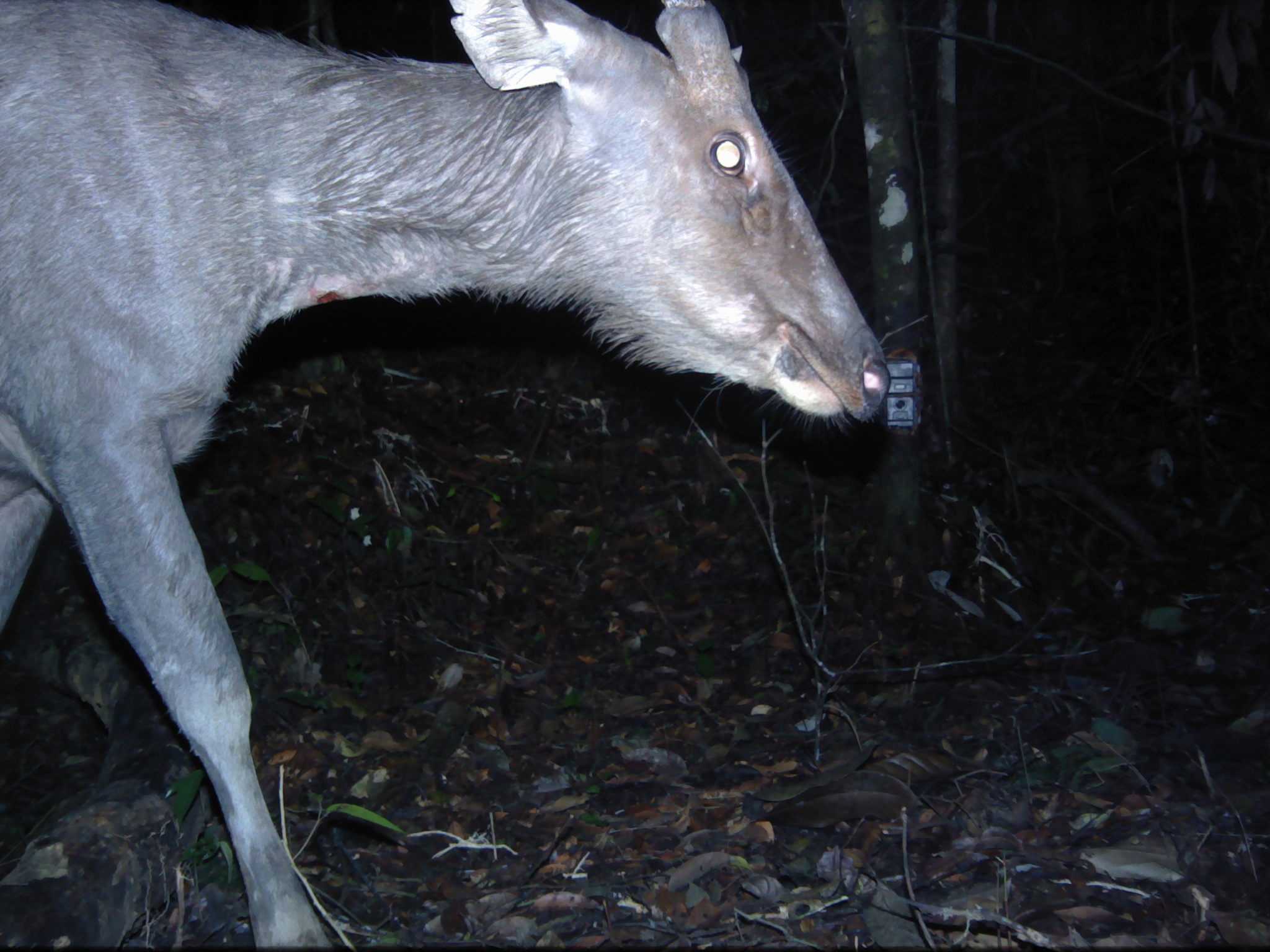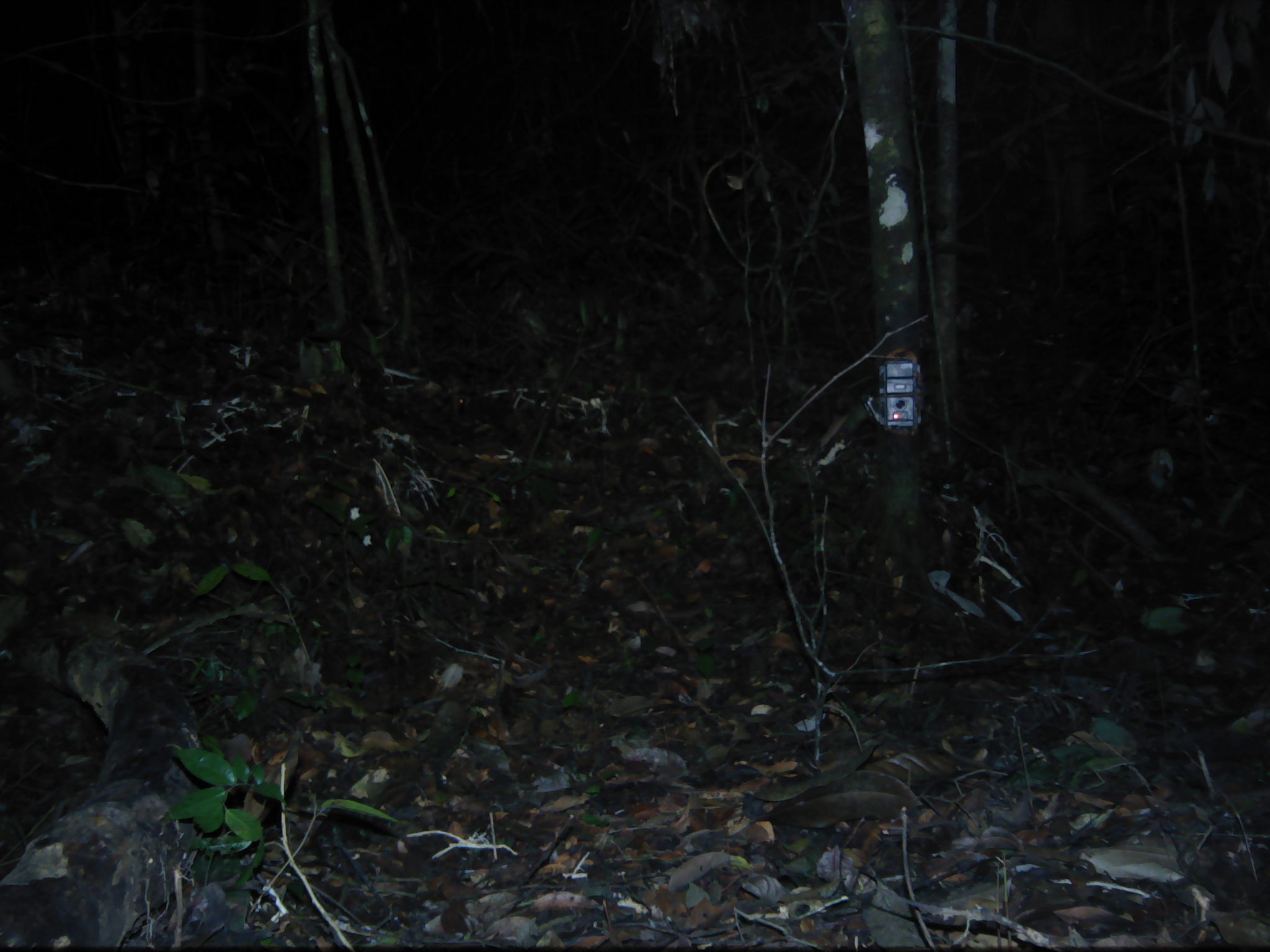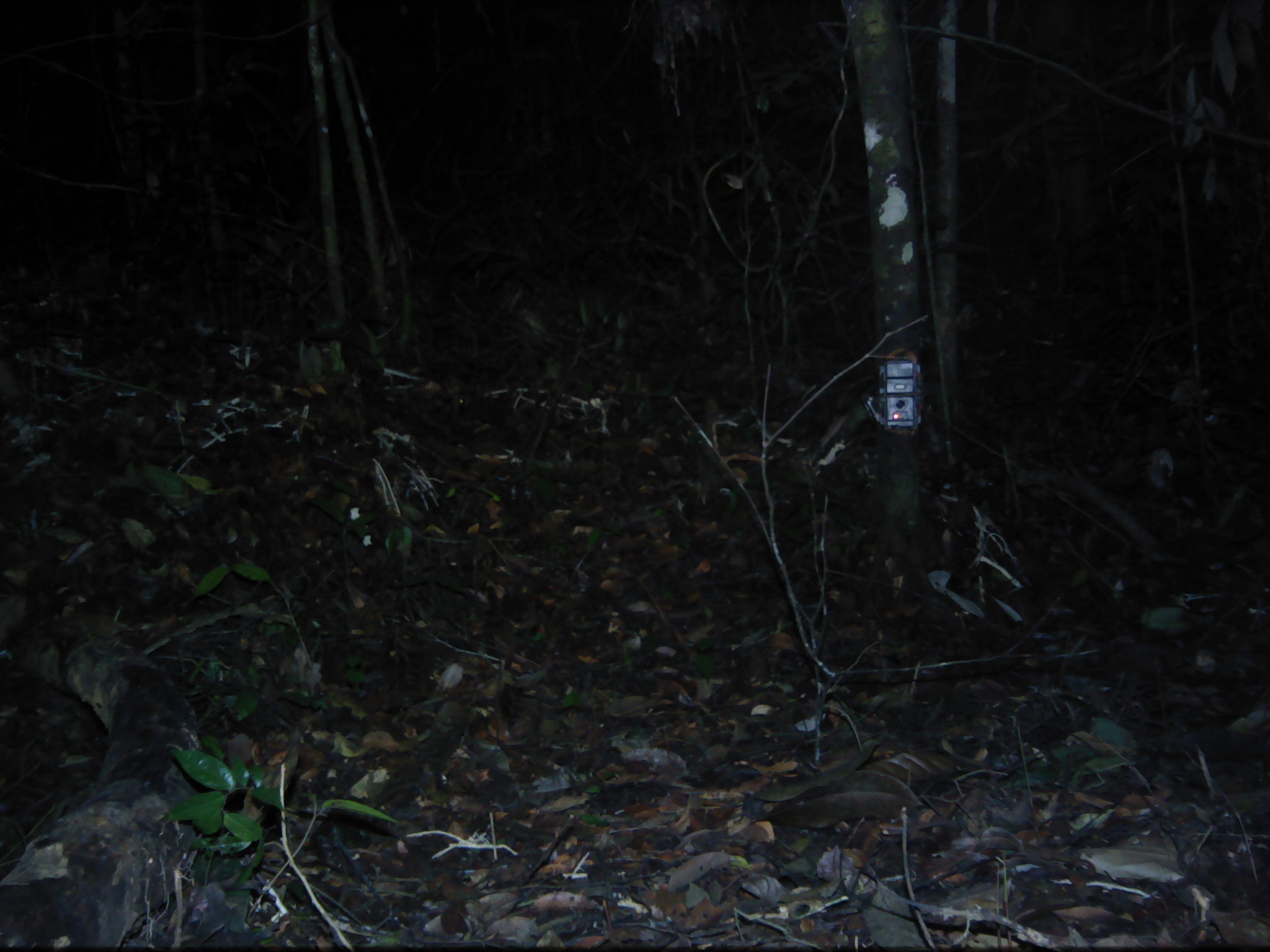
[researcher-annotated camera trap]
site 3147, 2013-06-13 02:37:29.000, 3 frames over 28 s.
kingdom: Animalia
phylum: Chordata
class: Mammalia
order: Artiodactyla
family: Bovidae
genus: Capricornis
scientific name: Capricornis sumatraensis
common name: southern serow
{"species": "Capricornis sumatraensis (southern serow)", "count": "1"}